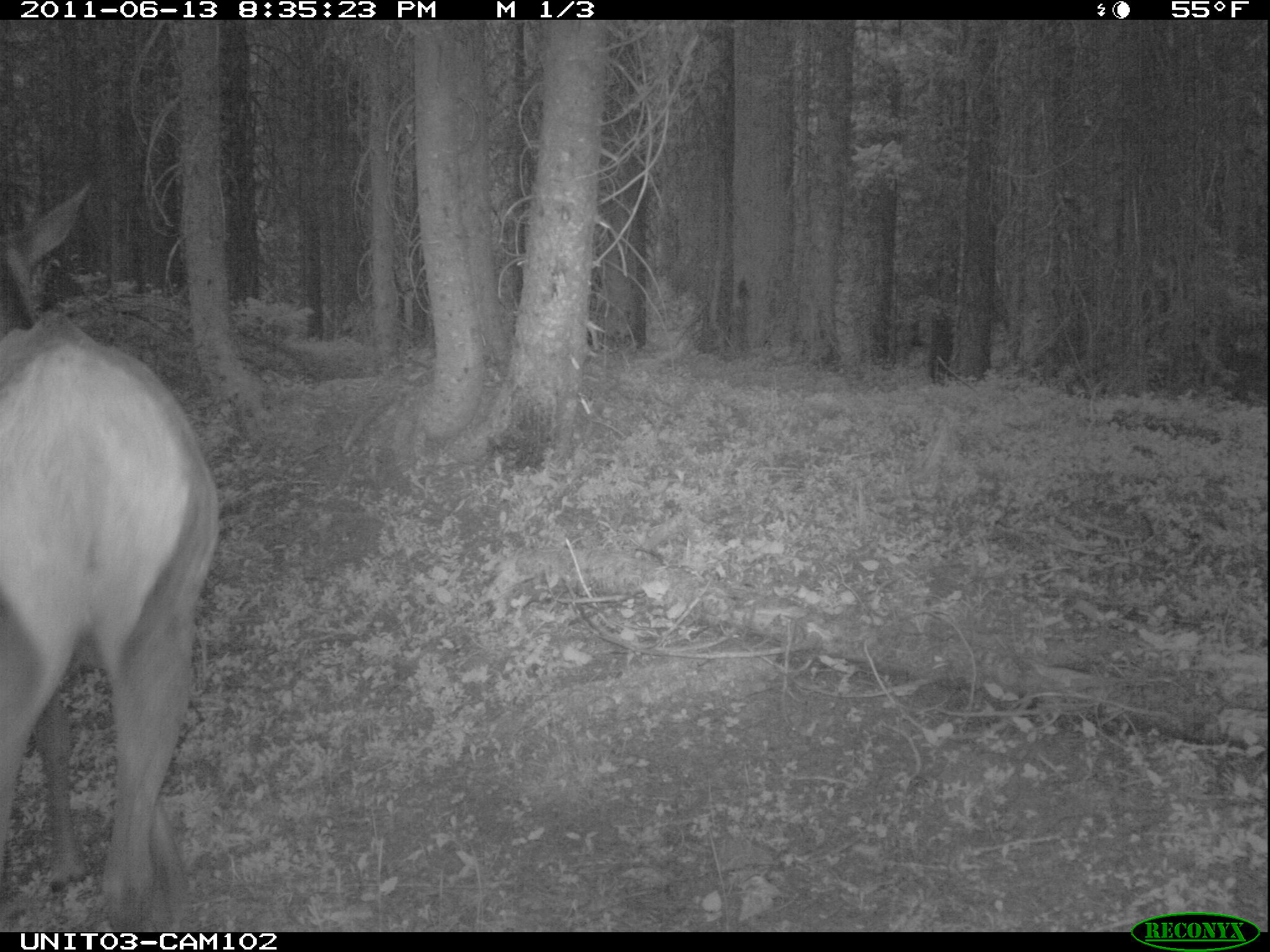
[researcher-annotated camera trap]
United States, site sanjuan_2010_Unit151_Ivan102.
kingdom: Animalia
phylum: Chordata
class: Mammalia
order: Artiodactyla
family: Cervidae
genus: Cervus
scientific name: Cervus elaphus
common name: red deer